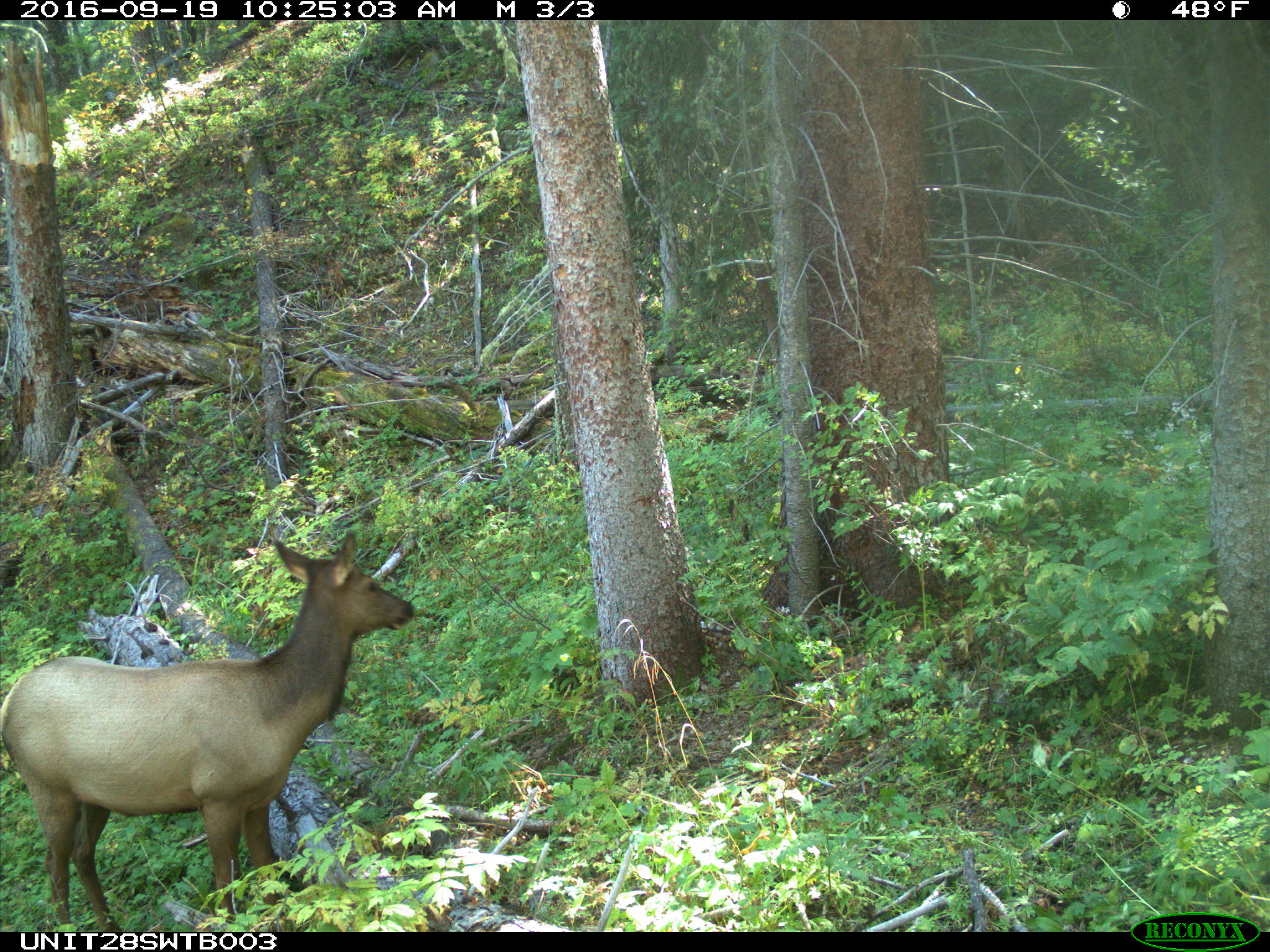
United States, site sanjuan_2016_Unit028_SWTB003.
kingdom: Animalia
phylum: Chordata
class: Mammalia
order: Artiodactyla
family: Cervidae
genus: Cervus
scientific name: Cervus elaphus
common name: red deer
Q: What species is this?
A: Cervus elaphus (red deer).